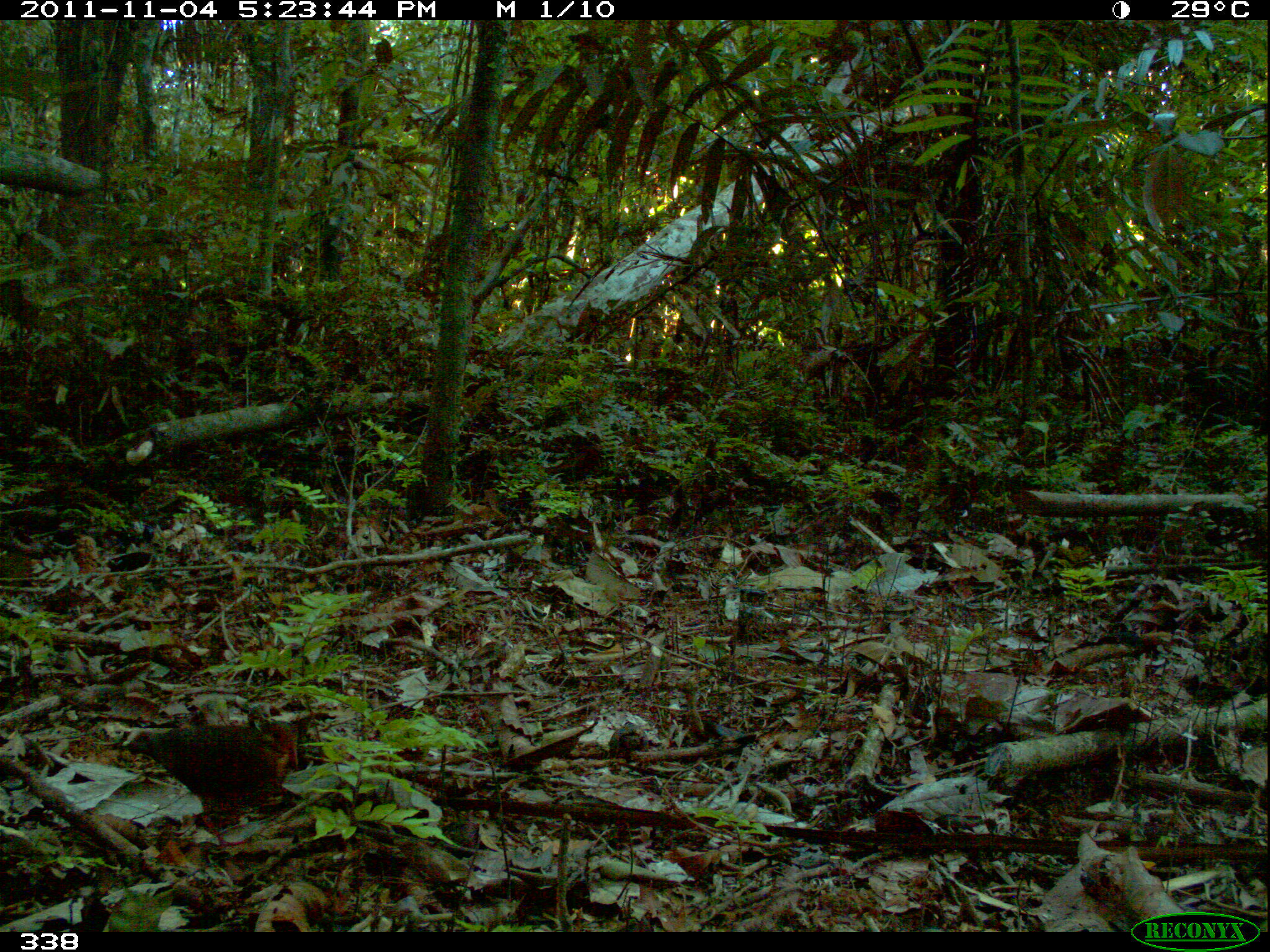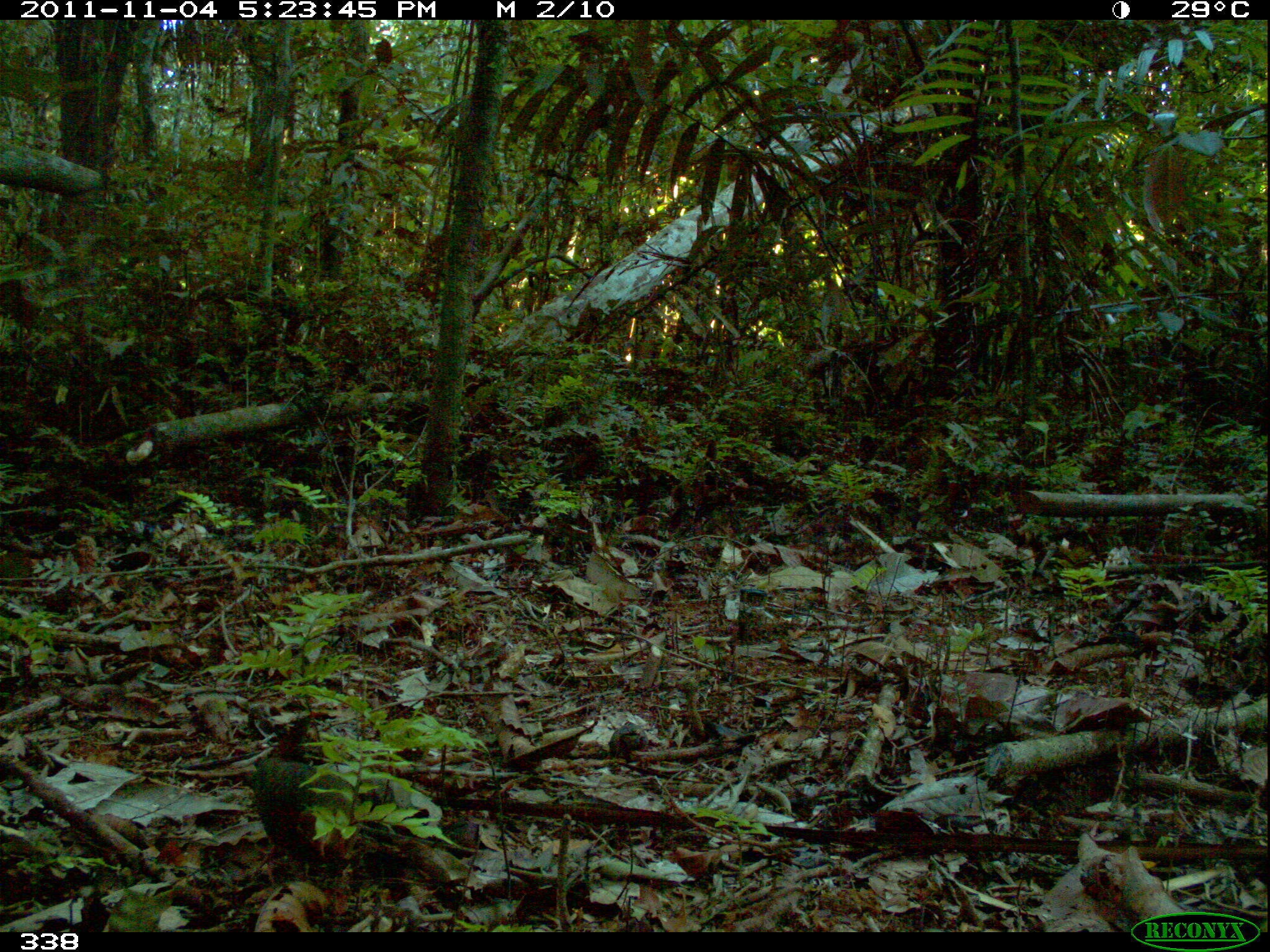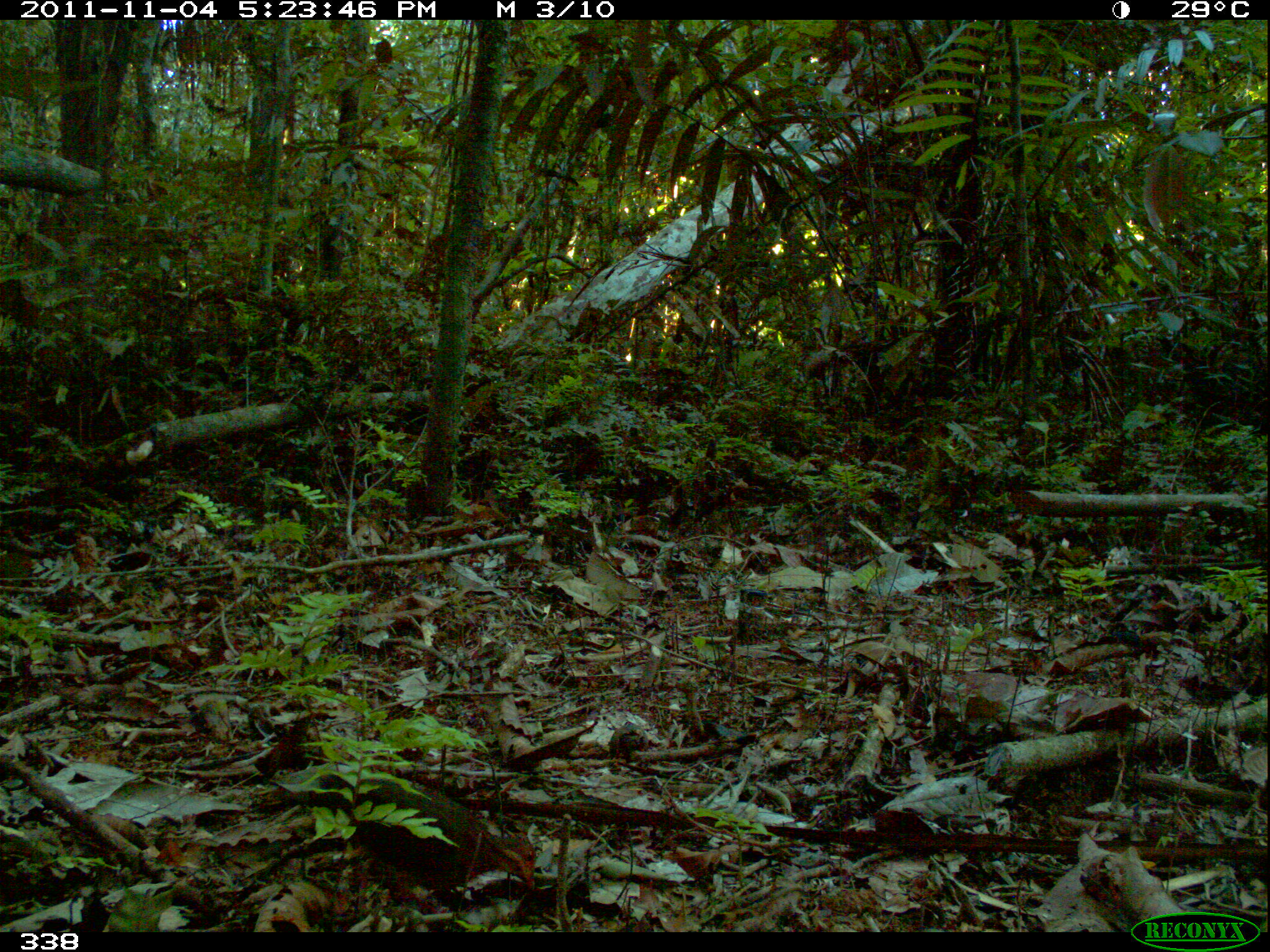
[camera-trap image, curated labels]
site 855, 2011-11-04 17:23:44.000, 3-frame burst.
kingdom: Animalia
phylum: Chordata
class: Aves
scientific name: Aves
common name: bird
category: unknown bird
Unknown bird (bird) (Aves).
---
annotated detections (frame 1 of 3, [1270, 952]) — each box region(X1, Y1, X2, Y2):
unknown bird: region(119, 721, 299, 848)